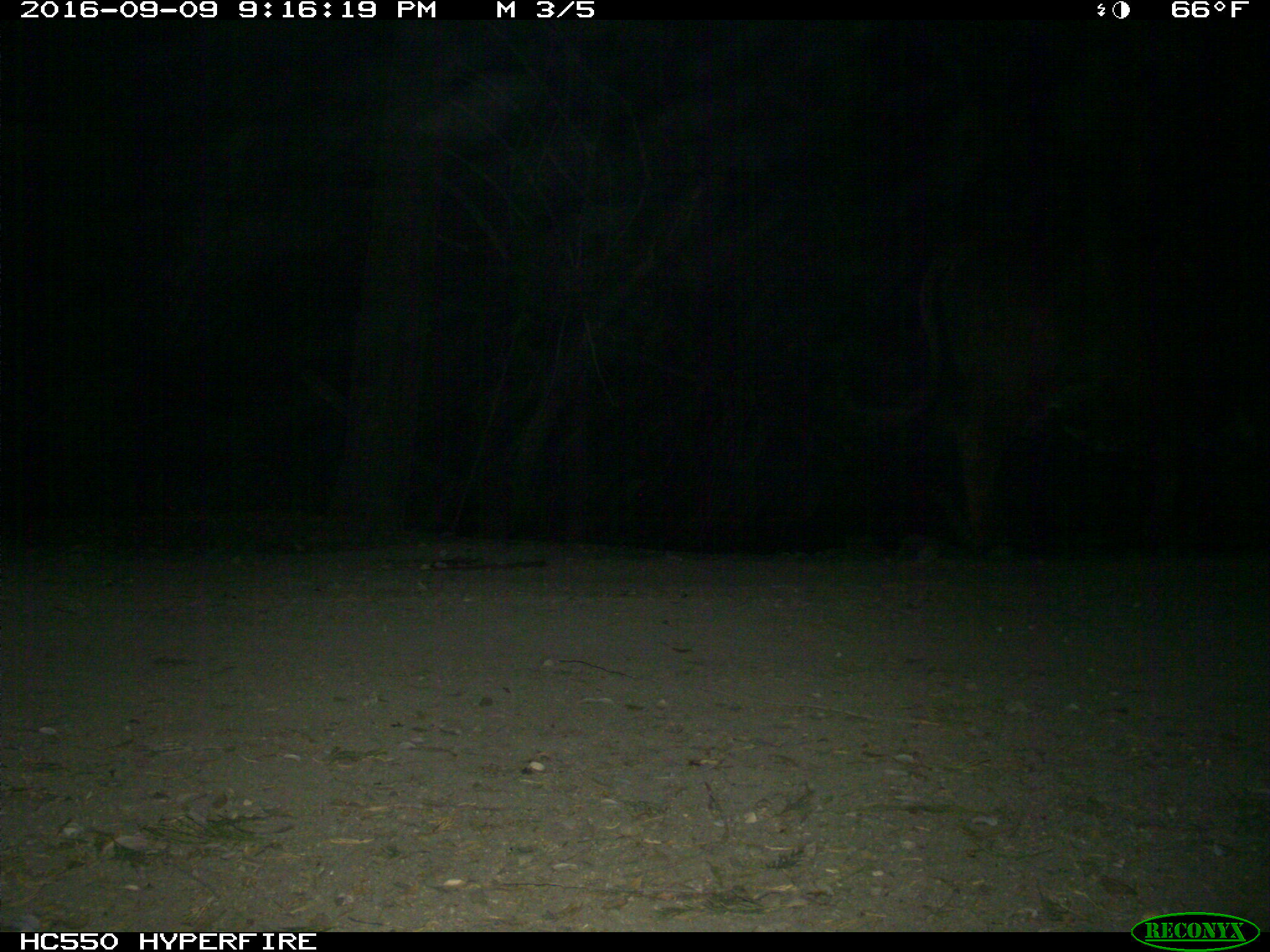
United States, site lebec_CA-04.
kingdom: Animalia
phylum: Chordata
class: Mammalia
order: Artiodactyla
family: Bovidae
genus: Bos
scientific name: Bos taurus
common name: domestic cow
Bos taurus (domestic cow).